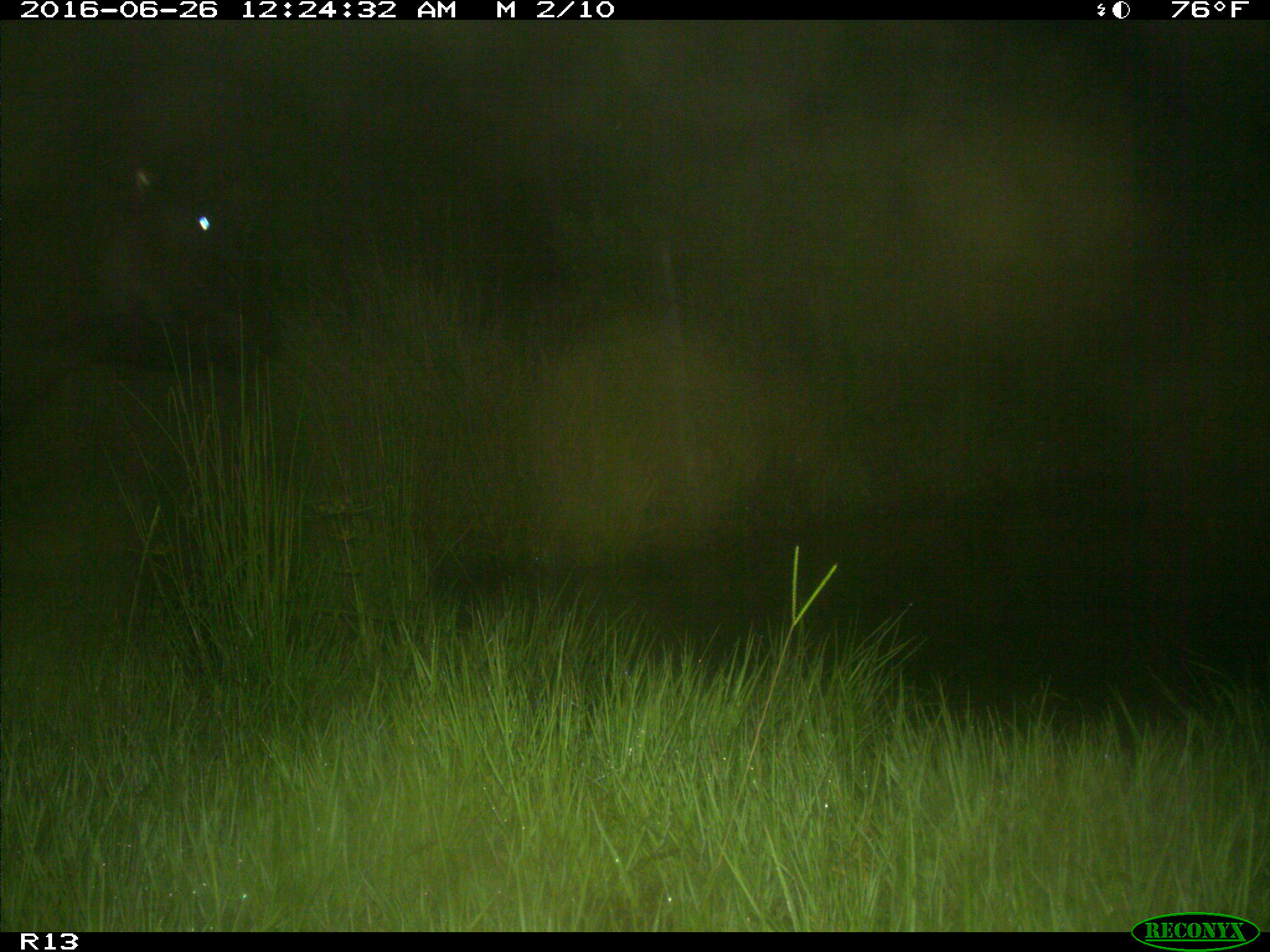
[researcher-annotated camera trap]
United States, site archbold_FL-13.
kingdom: Animalia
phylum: Chordata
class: Mammalia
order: Artiodactyla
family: Bovidae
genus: Bos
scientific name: Bos taurus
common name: domestic cow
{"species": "Bos taurus (domestic cow)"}